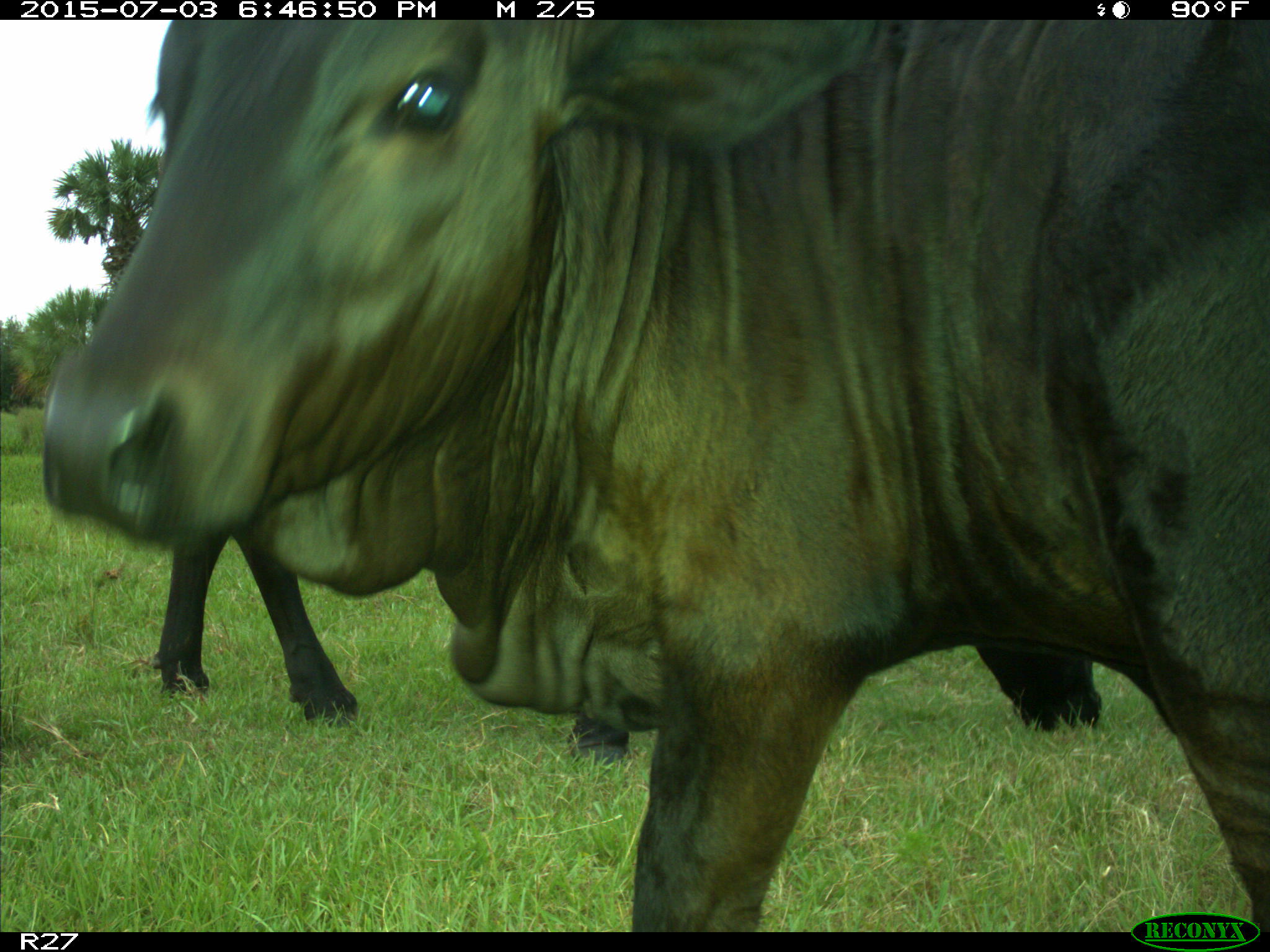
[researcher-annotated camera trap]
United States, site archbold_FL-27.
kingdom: Animalia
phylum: Chordata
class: Mammalia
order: Artiodactyla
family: Bovidae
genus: Bos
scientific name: Bos taurus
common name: domestic cow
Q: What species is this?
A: Bos taurus (domestic cow).